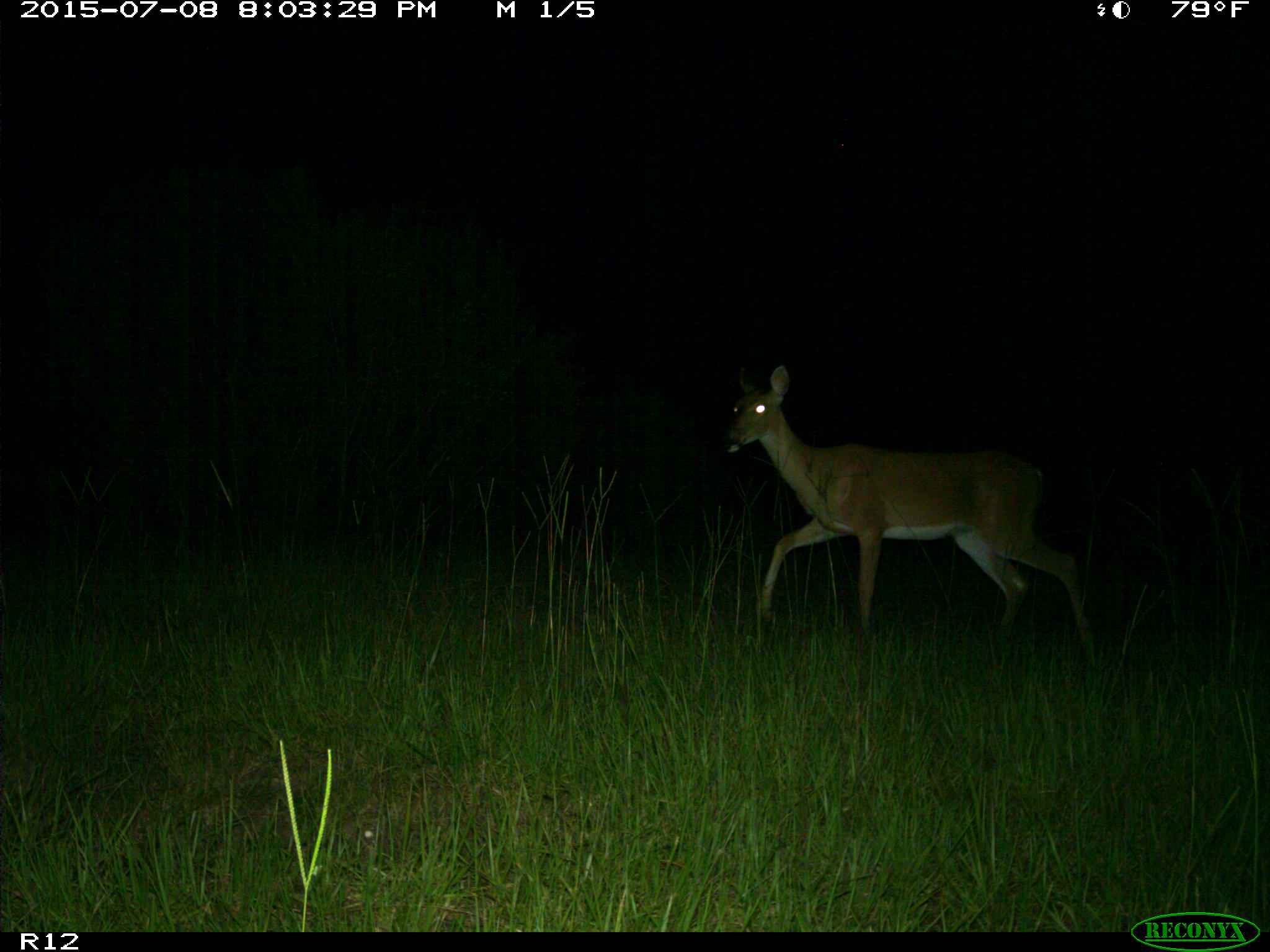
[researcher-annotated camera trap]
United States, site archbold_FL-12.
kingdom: Animalia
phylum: Chordata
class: Mammalia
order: Artiodactyla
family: Cervidae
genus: Odocoileus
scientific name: Odocoileus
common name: deer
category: unidentified deer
Unidentified deer (deer) (Odocoileus).